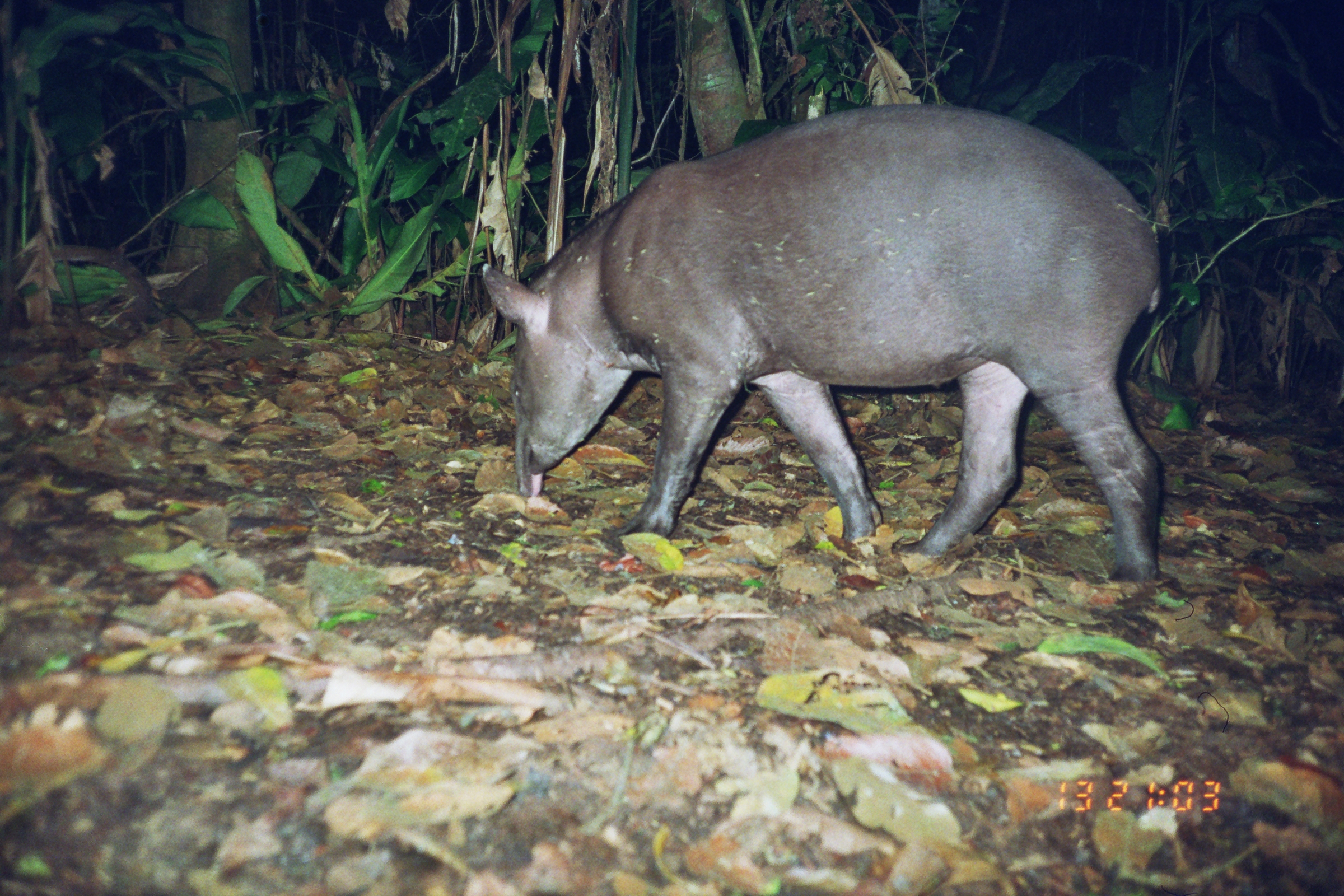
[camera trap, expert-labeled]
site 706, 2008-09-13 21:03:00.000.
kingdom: Animalia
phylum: Chordata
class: Mammalia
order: Perissodactyla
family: Tapiridae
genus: Tapirus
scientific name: Tapirus terrestris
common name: south american tapir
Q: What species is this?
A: Tapirus terrestris (south american tapir).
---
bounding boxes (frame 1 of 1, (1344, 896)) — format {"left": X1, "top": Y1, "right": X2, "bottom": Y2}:
tapirus terrestris: {"left": 480, "top": 103, "right": 1165, "bottom": 583}